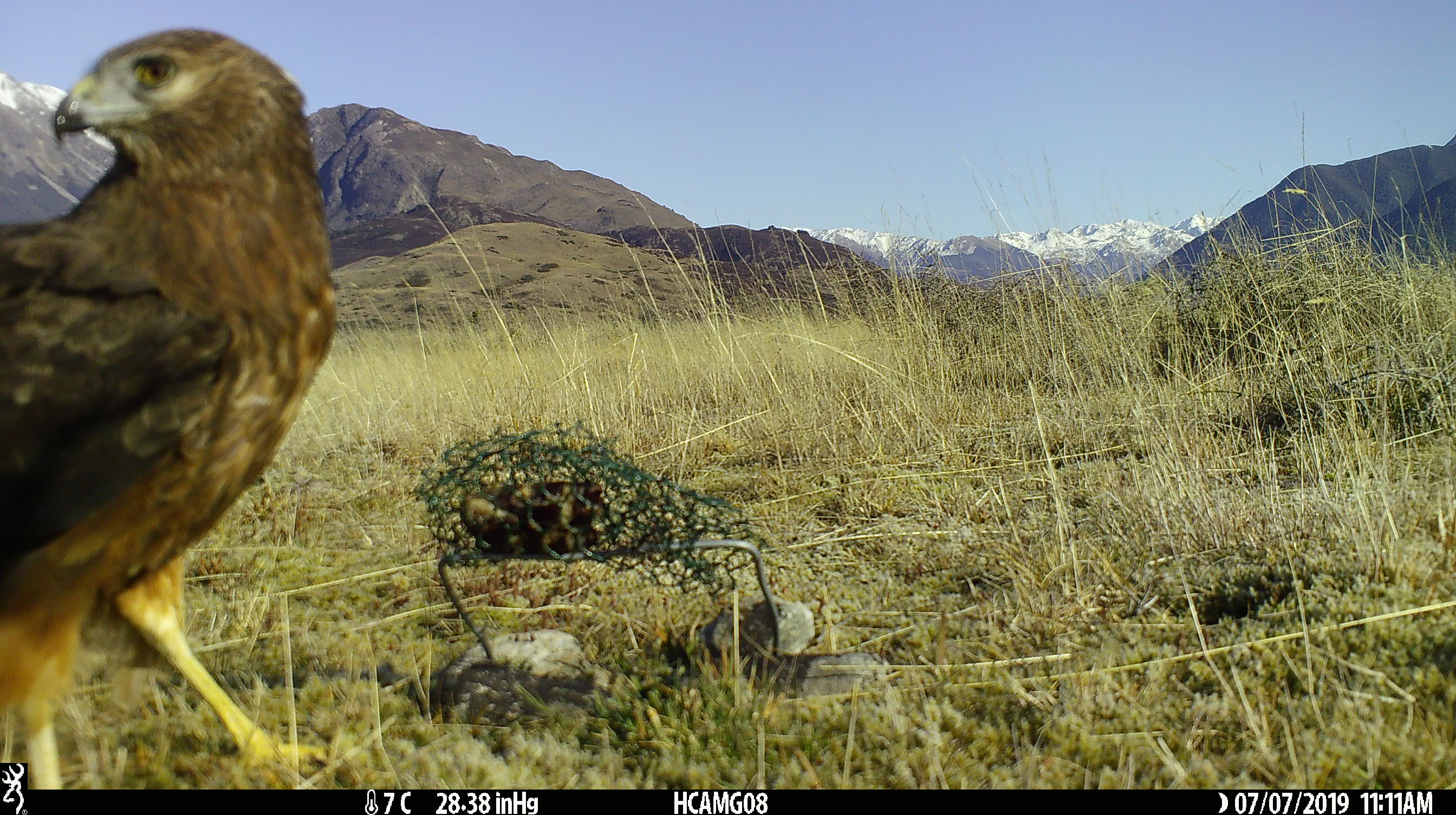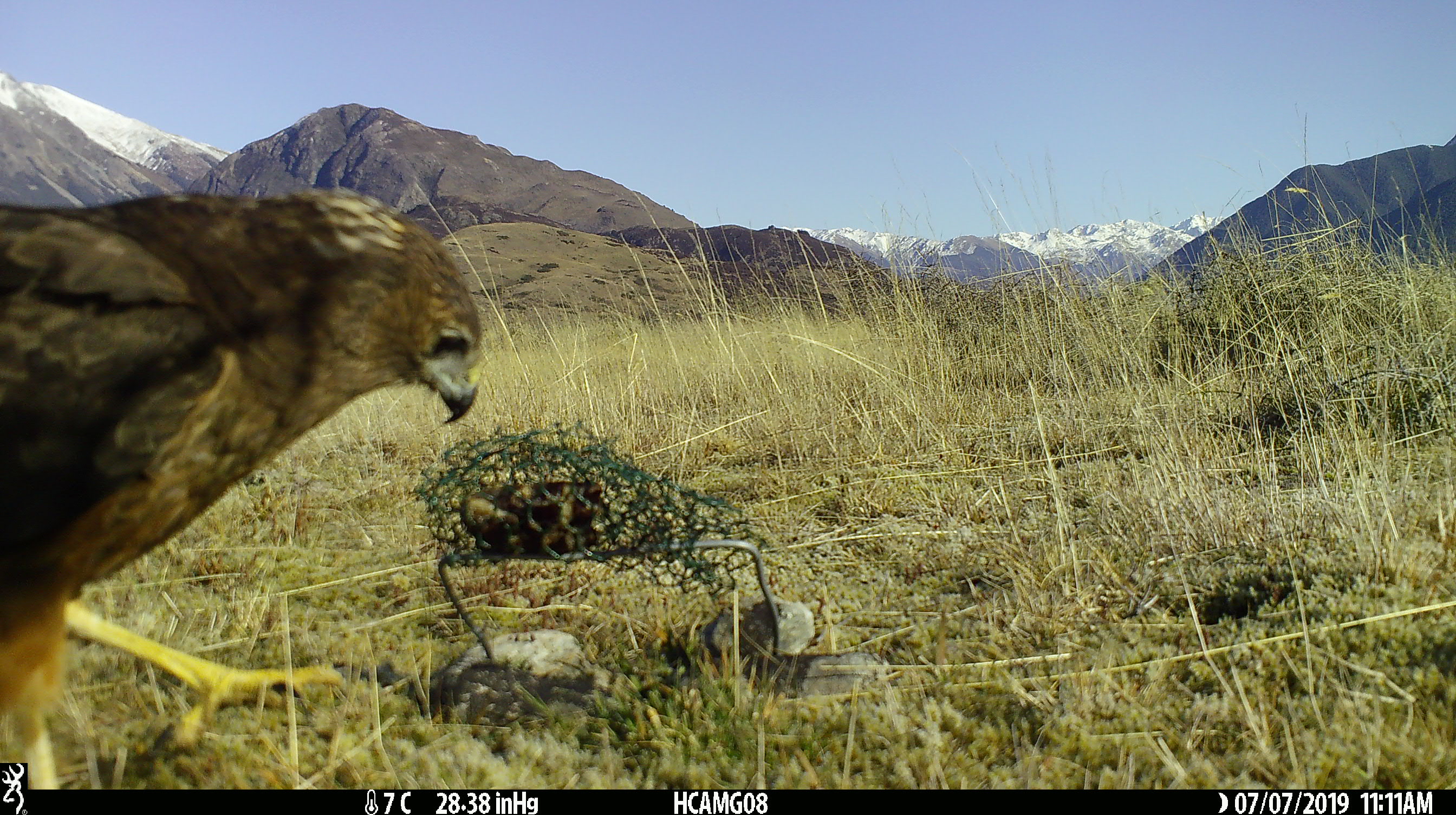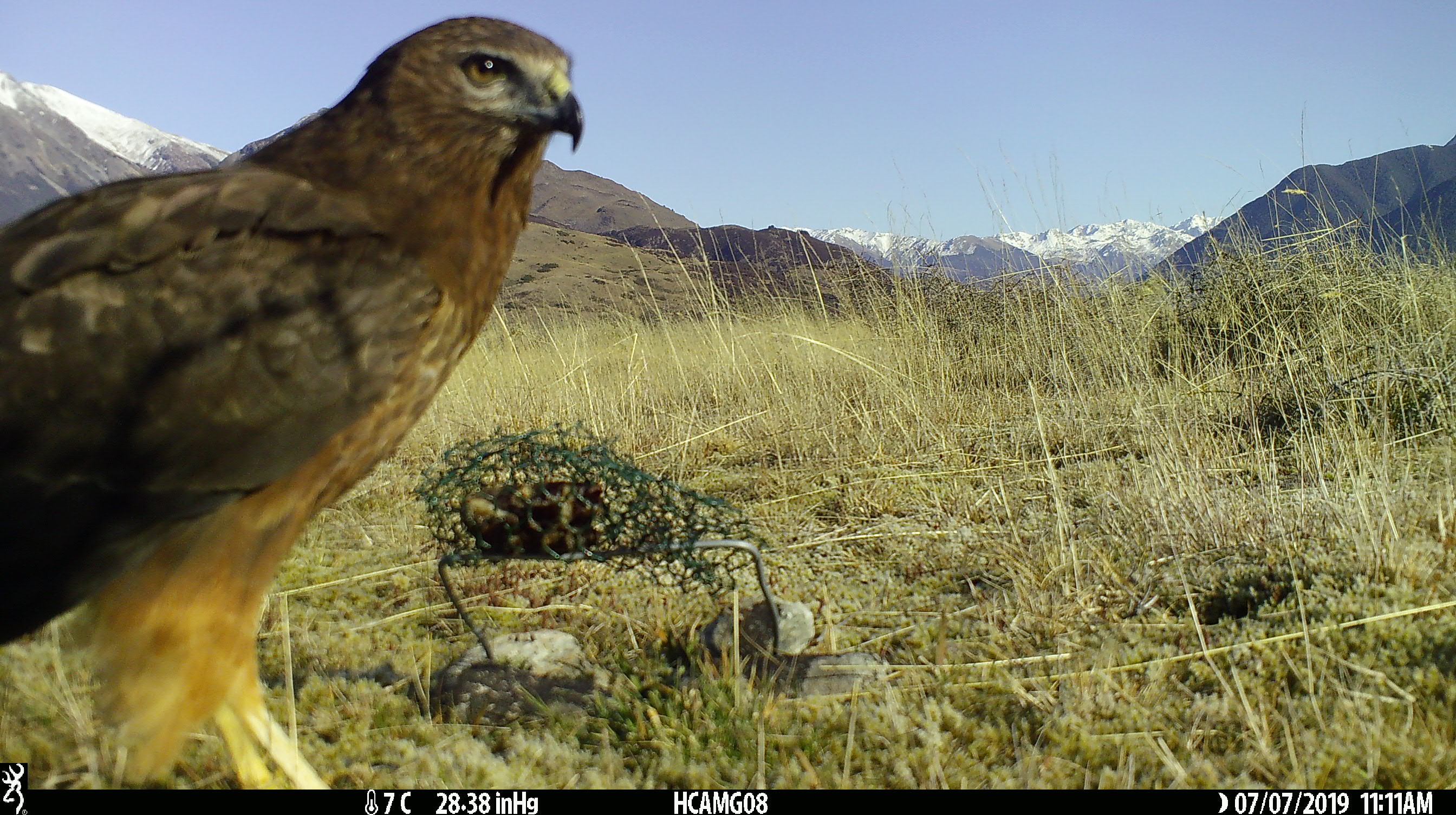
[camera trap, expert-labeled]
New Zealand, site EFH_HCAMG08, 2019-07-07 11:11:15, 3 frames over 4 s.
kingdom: Animalia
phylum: Chordata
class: Aves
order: Accipitriformes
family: Accipitridae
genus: Circus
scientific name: Circus approximans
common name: swamp harrier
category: harrier